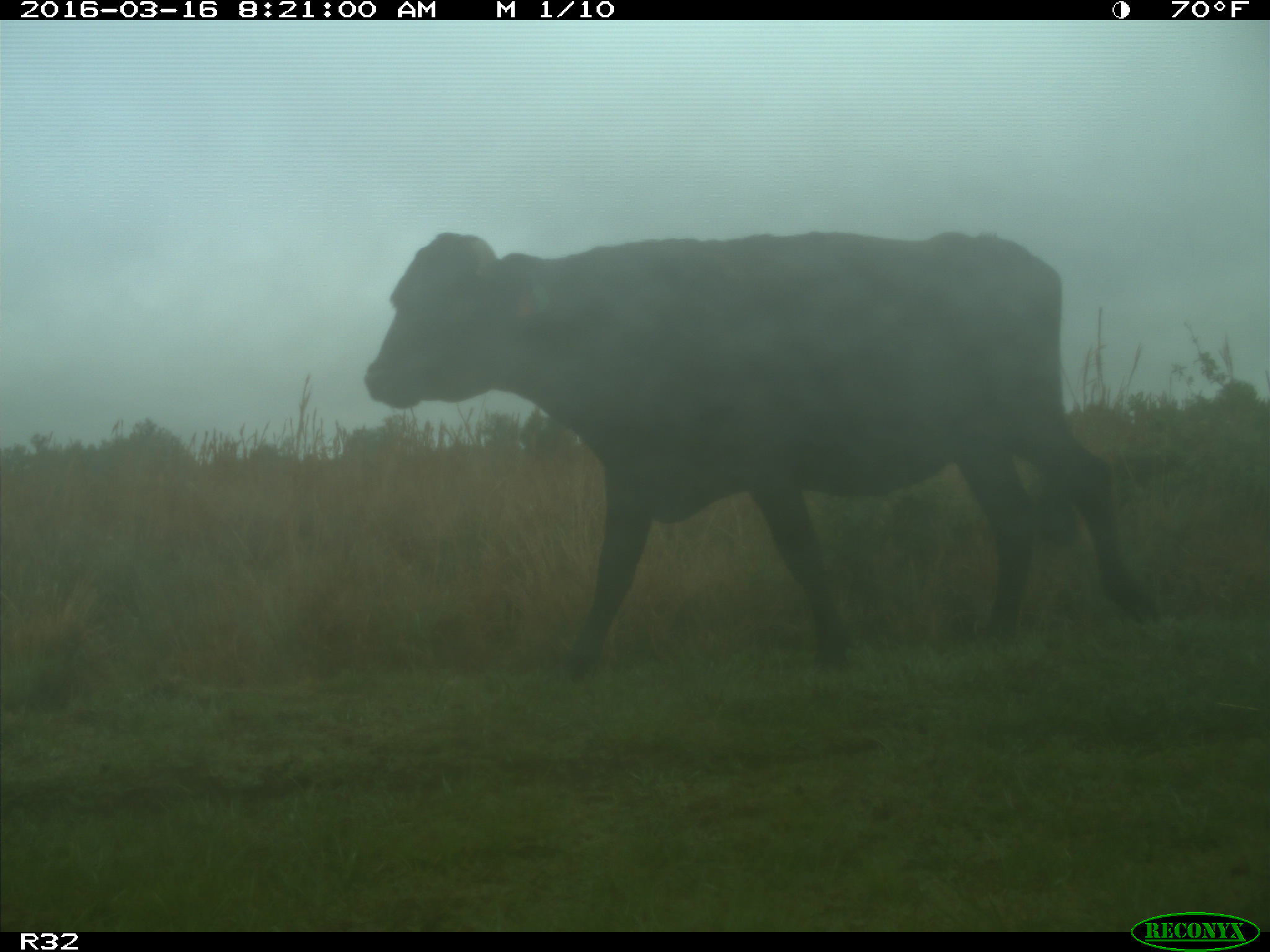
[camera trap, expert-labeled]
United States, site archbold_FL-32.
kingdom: Animalia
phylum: Chordata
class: Mammalia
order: Artiodactyla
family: Bovidae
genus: Bos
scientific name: Bos taurus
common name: domestic cow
Bos taurus (domestic cow).